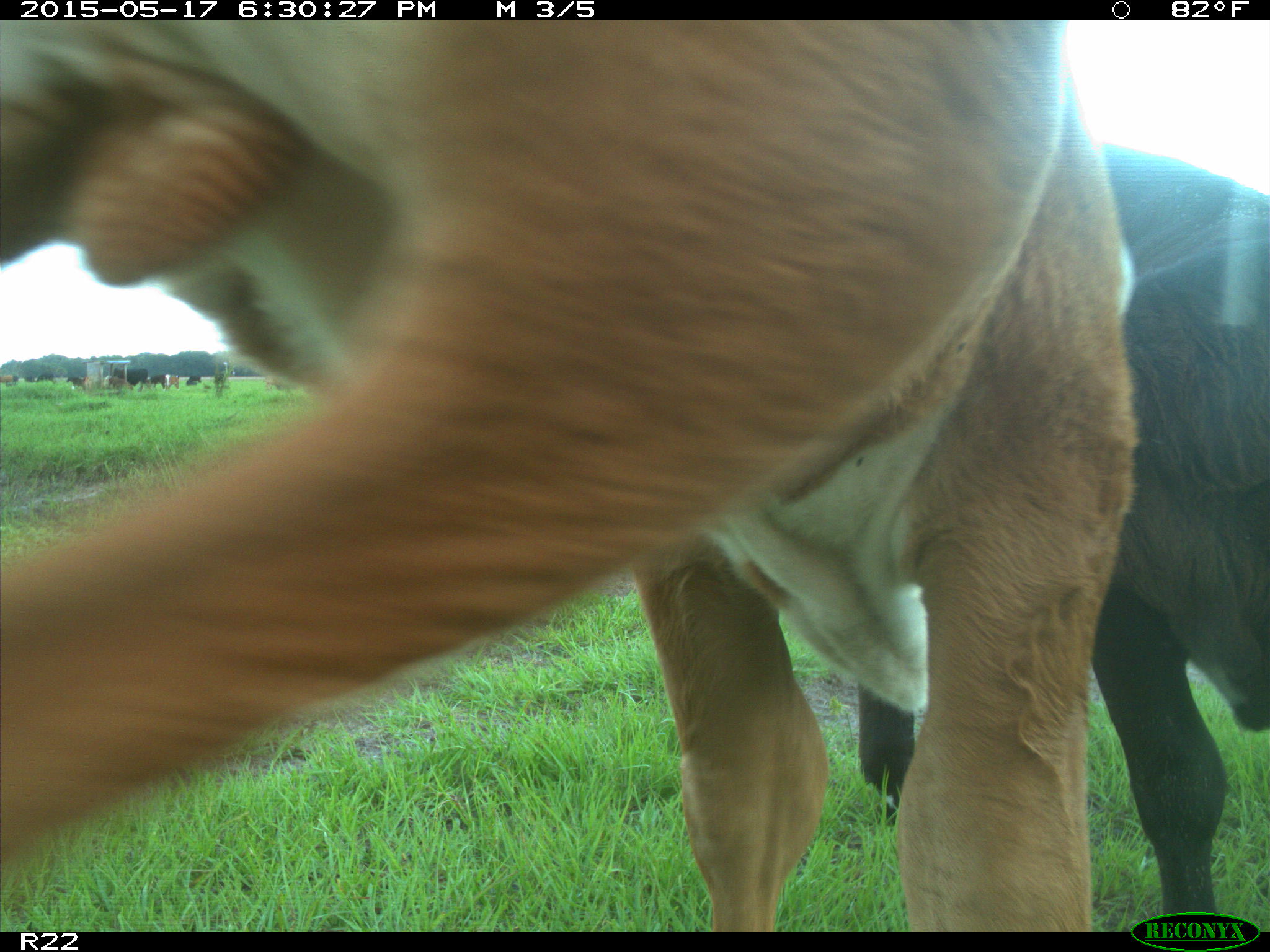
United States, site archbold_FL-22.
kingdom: Animalia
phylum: Chordata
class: Mammalia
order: Artiodactyla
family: Bovidae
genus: Bos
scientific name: Bos taurus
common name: domestic cow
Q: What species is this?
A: Bos taurus (domestic cow).